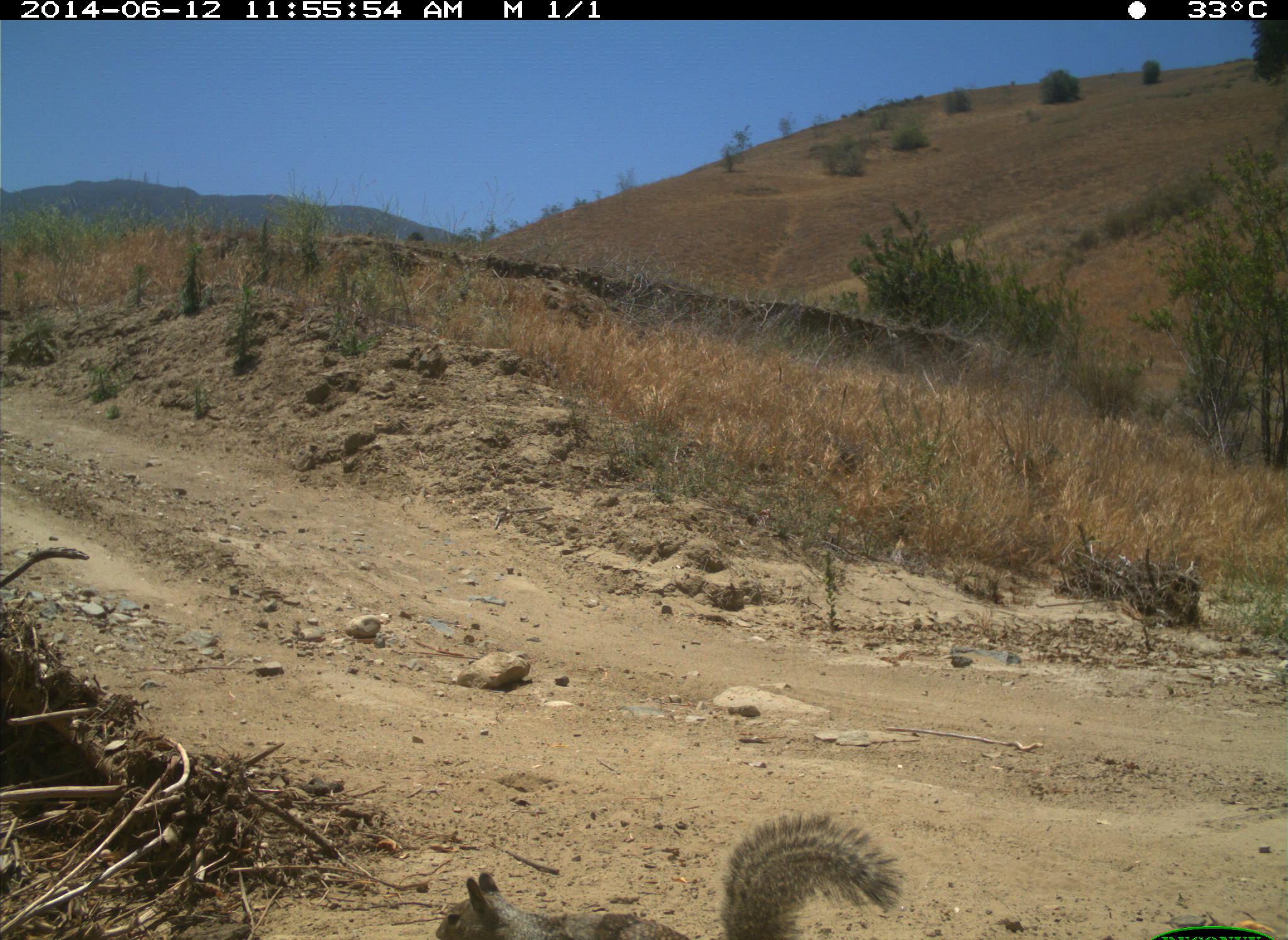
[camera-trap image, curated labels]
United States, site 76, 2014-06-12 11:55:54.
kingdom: Animalia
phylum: Chordata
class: Mammalia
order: Rodentia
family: Sciuridae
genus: Sciurus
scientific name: Sciurus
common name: squirrel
Squirrel (Sciurus).